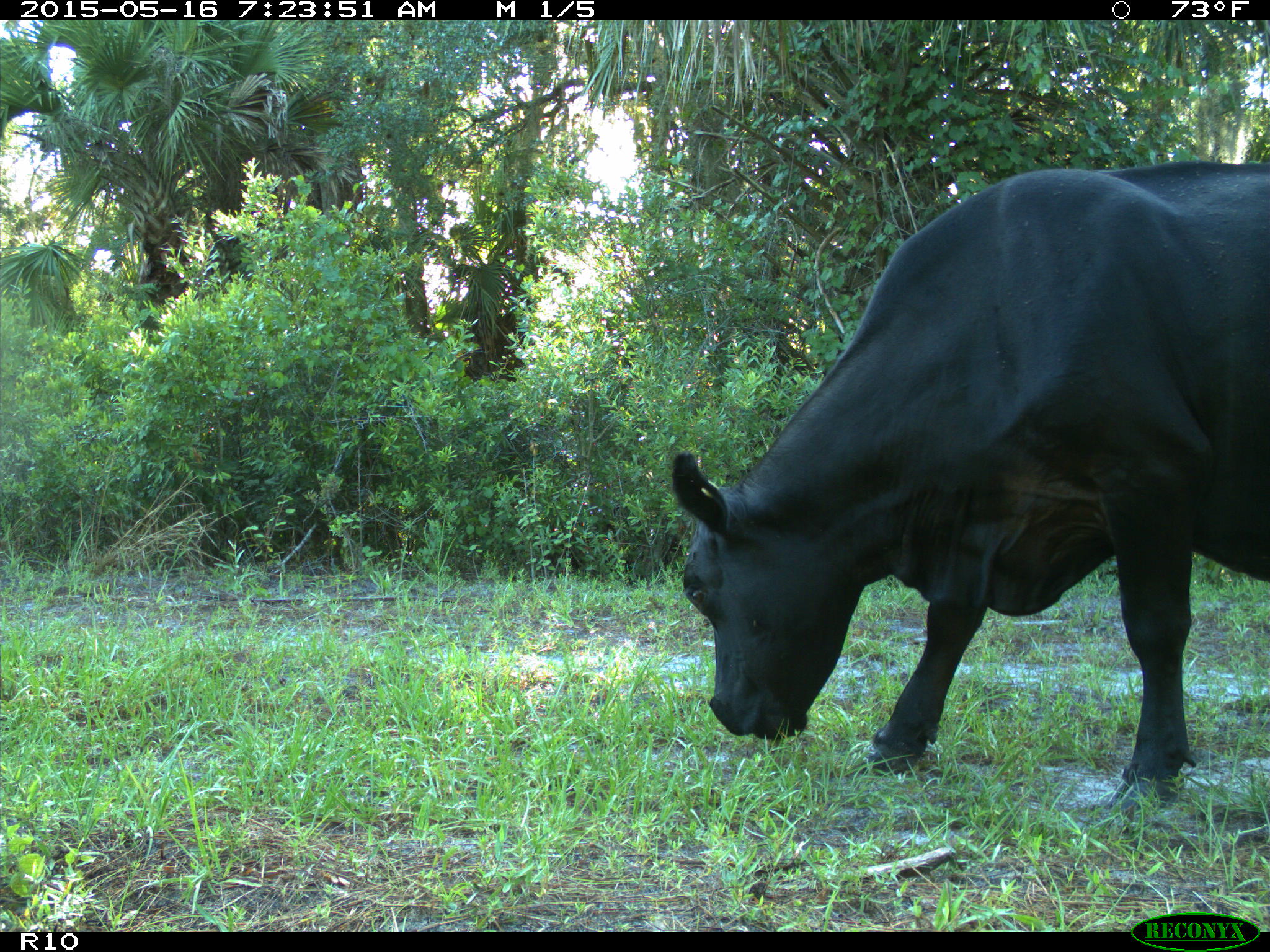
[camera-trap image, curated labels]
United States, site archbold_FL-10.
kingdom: Animalia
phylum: Chordata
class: Mammalia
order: Artiodactyla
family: Bovidae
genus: Bos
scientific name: Bos taurus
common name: domestic cow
Bos taurus (domestic cow).